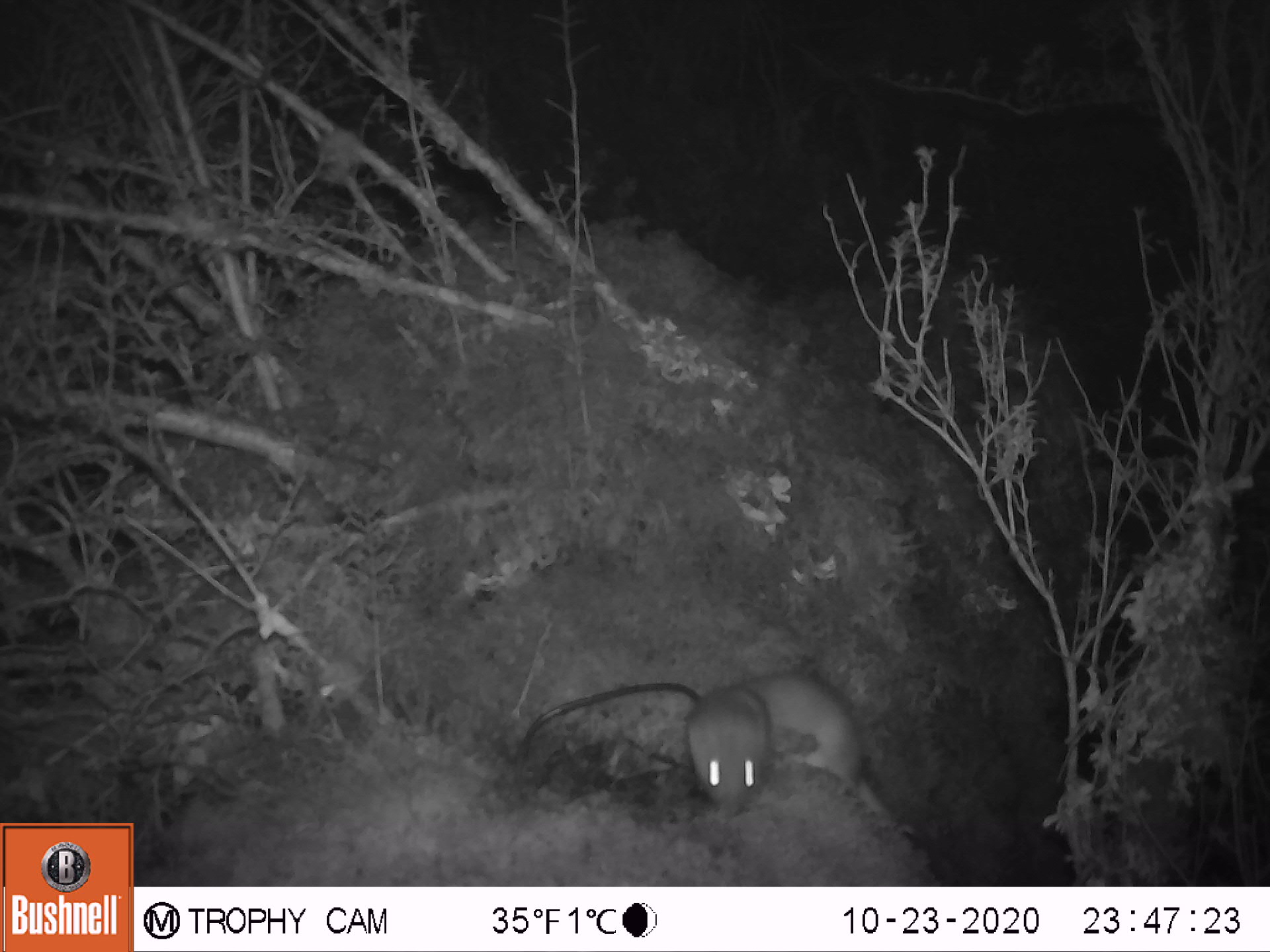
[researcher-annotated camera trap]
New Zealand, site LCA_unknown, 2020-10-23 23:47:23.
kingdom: Animalia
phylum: Chordata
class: Mammalia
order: Carnivora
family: Mustelidae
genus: Mustela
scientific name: Mustela erminea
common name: stoat